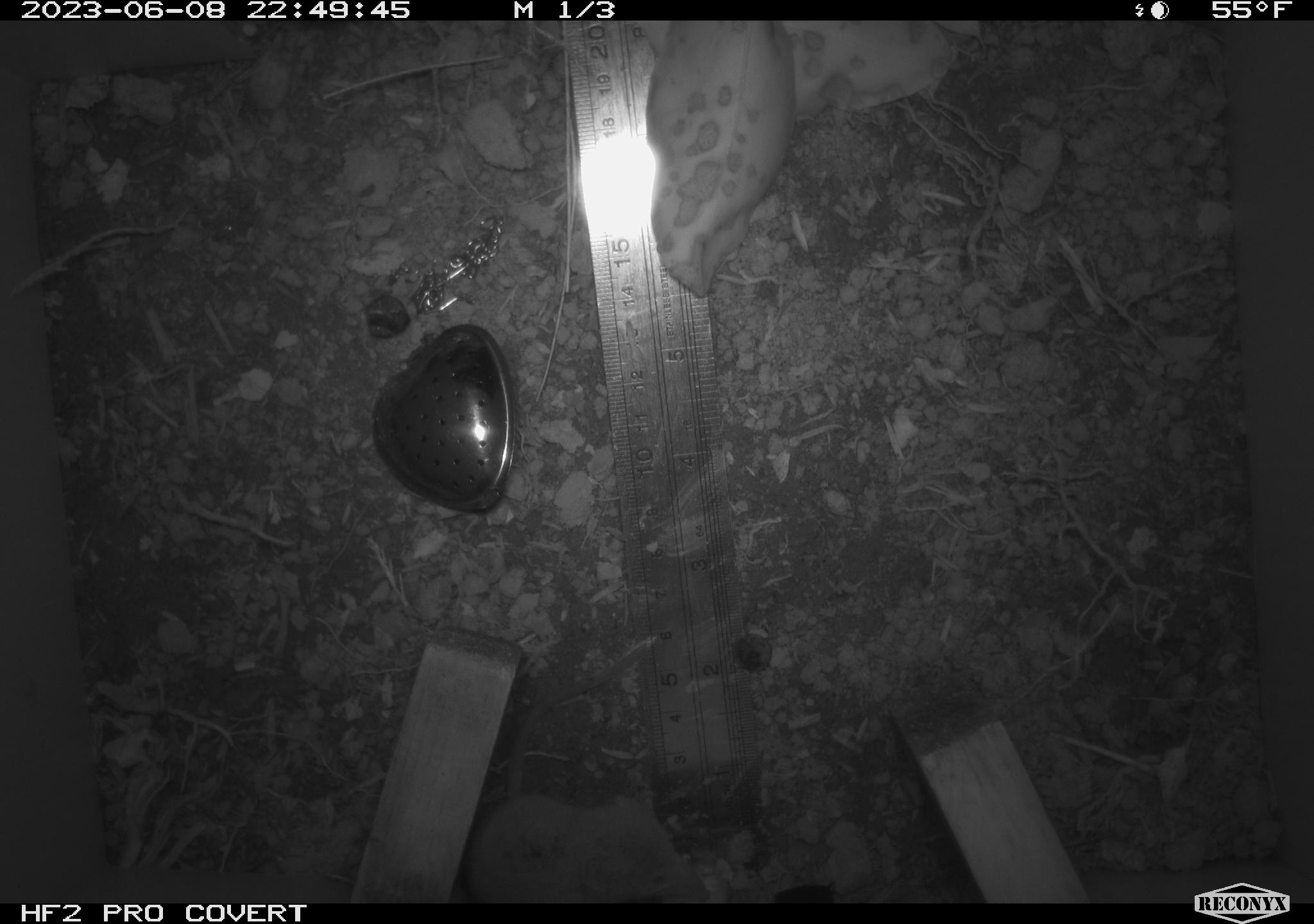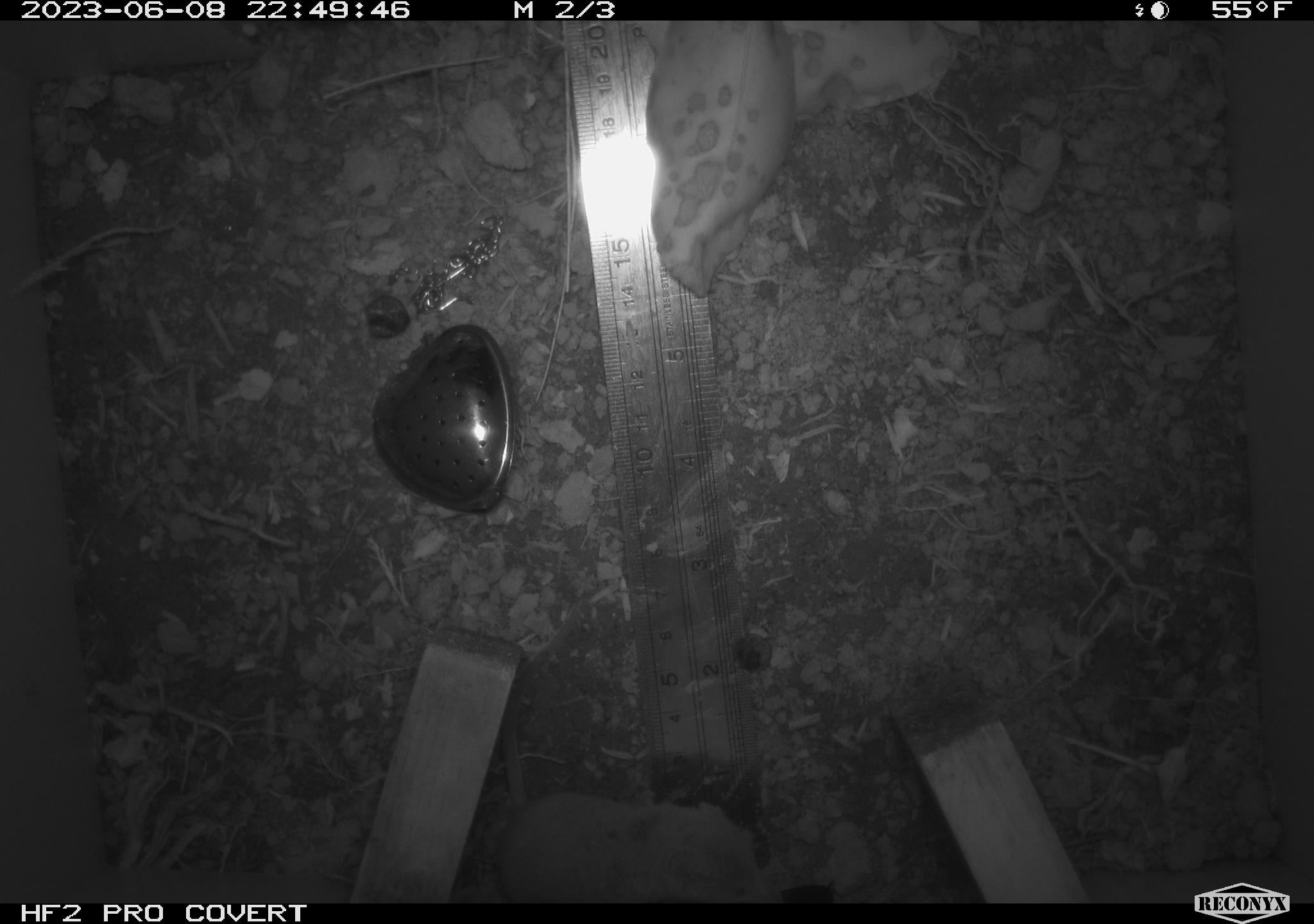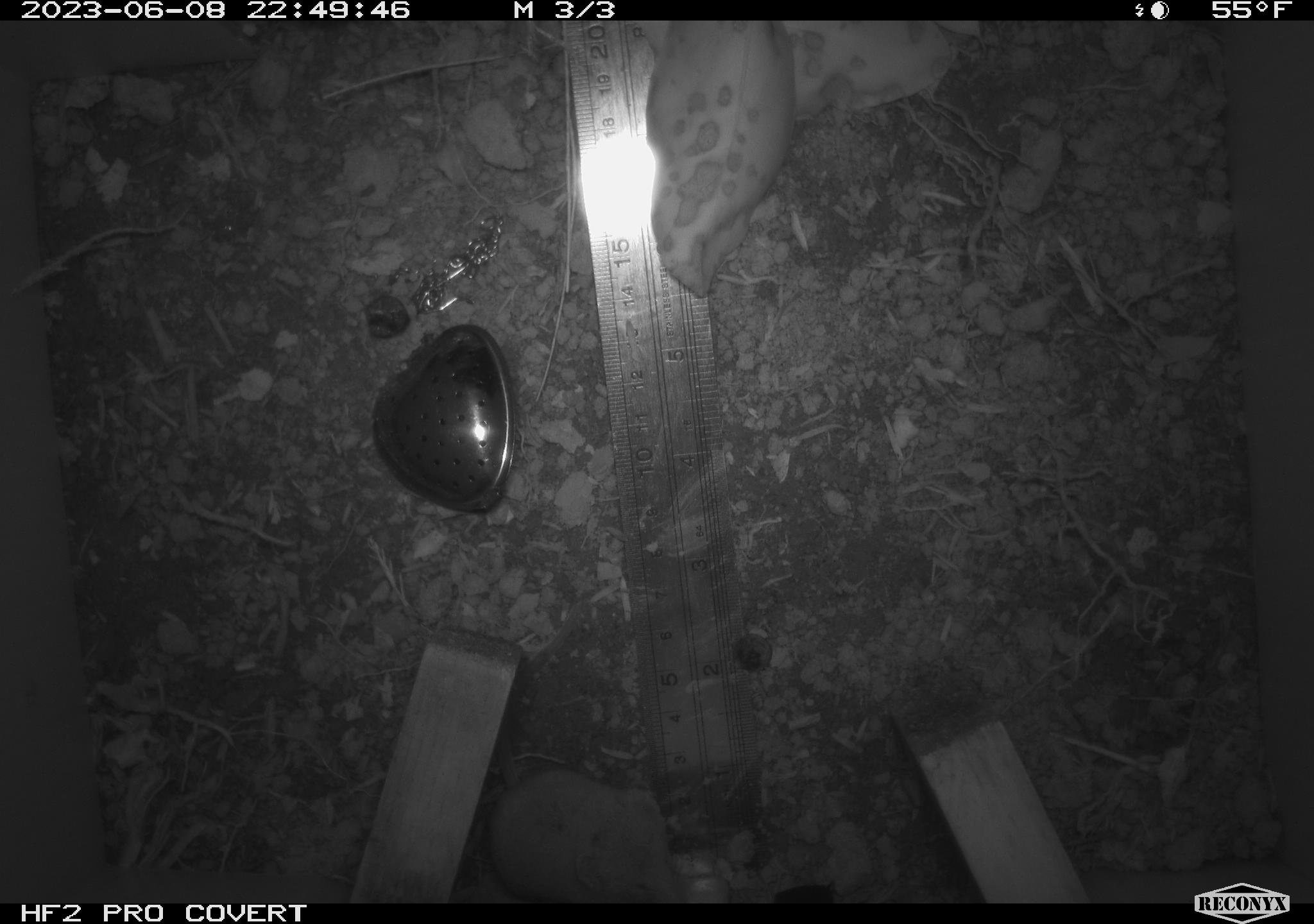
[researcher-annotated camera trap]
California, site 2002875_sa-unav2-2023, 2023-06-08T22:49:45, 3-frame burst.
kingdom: Animalia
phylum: Chordata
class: Mammalia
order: Eulipotyphla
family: Soricidae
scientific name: Soricidae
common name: shrews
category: soricidae family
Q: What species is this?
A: Soricidae family (shrews) (Soricidae).